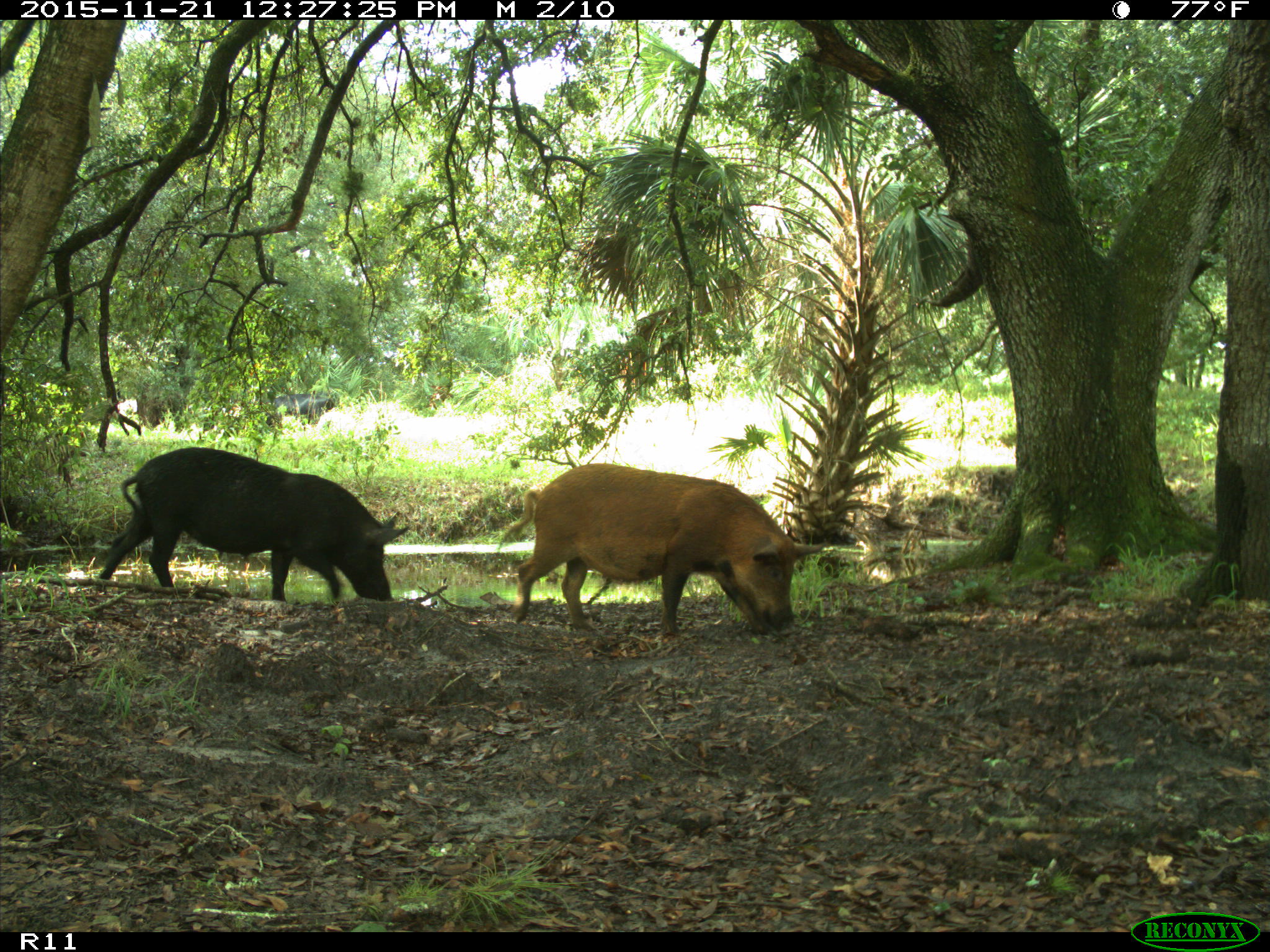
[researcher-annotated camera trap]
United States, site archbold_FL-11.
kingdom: Animalia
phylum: Chordata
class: Mammalia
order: Artiodactyla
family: Suidae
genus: Sus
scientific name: Sus scrofa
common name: wild boar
Sus scrofa (wild boar).